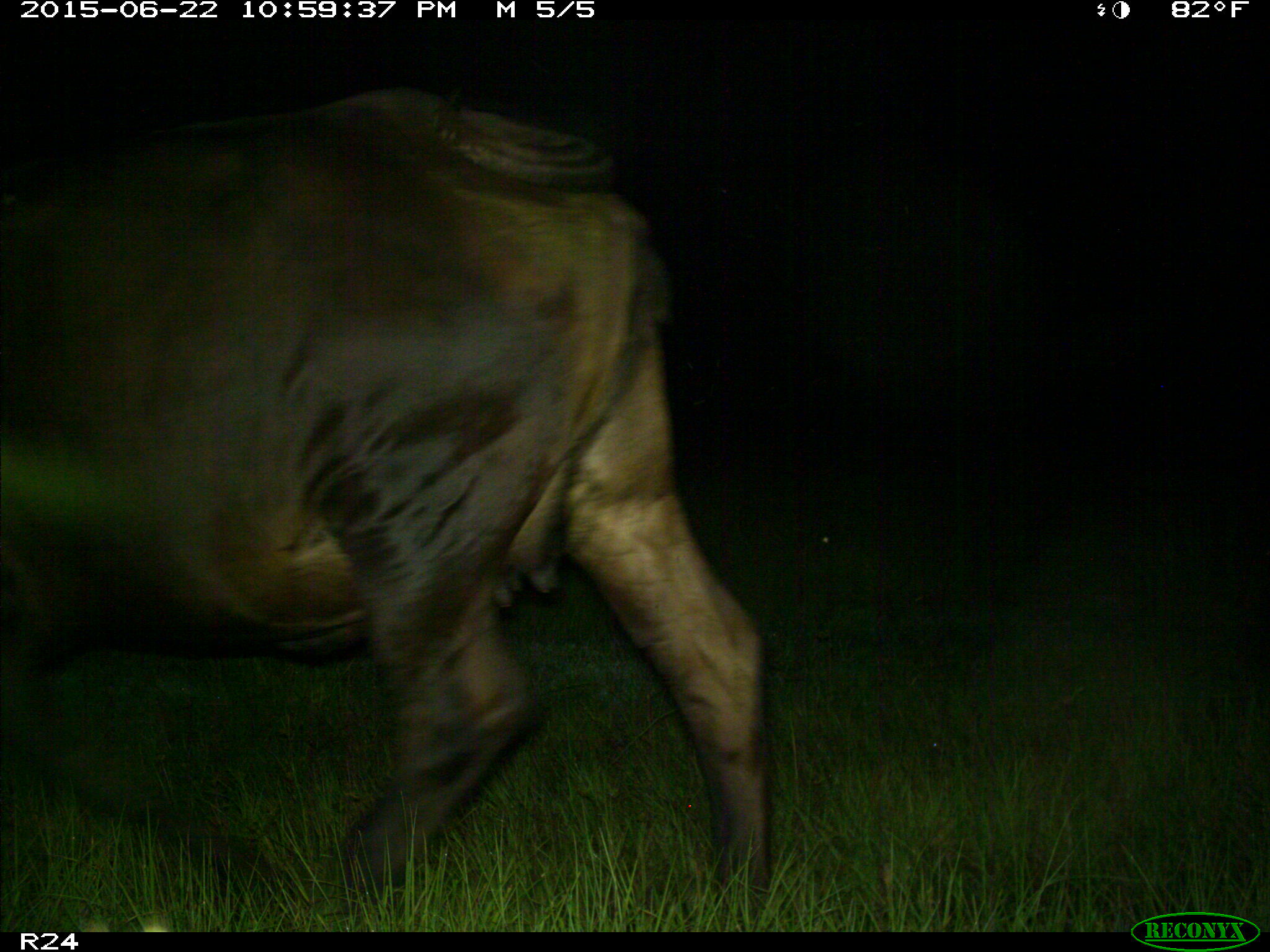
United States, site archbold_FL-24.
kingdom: Animalia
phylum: Chordata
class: Mammalia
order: Artiodactyla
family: Bovidae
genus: Bos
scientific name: Bos taurus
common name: domestic cow